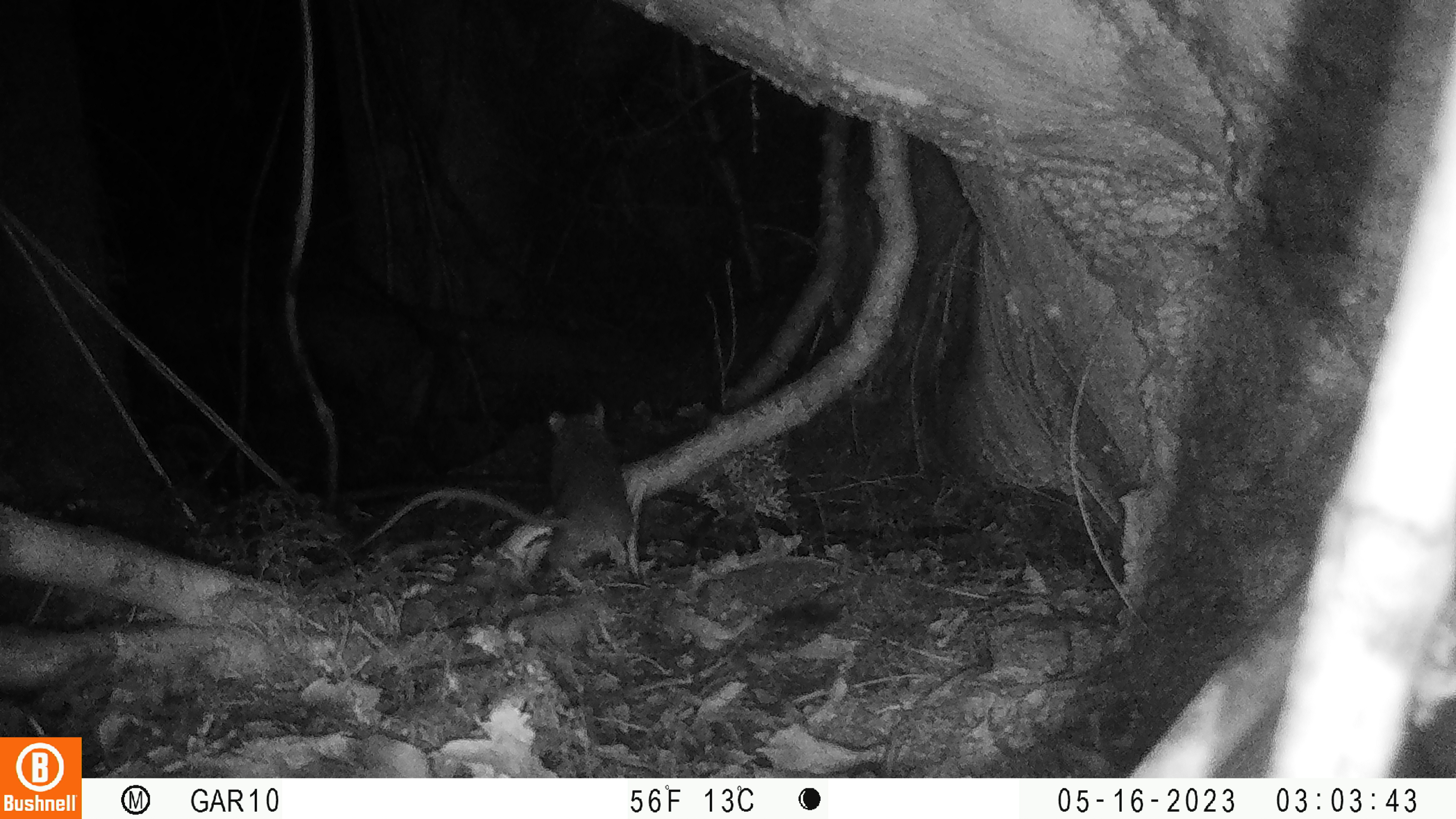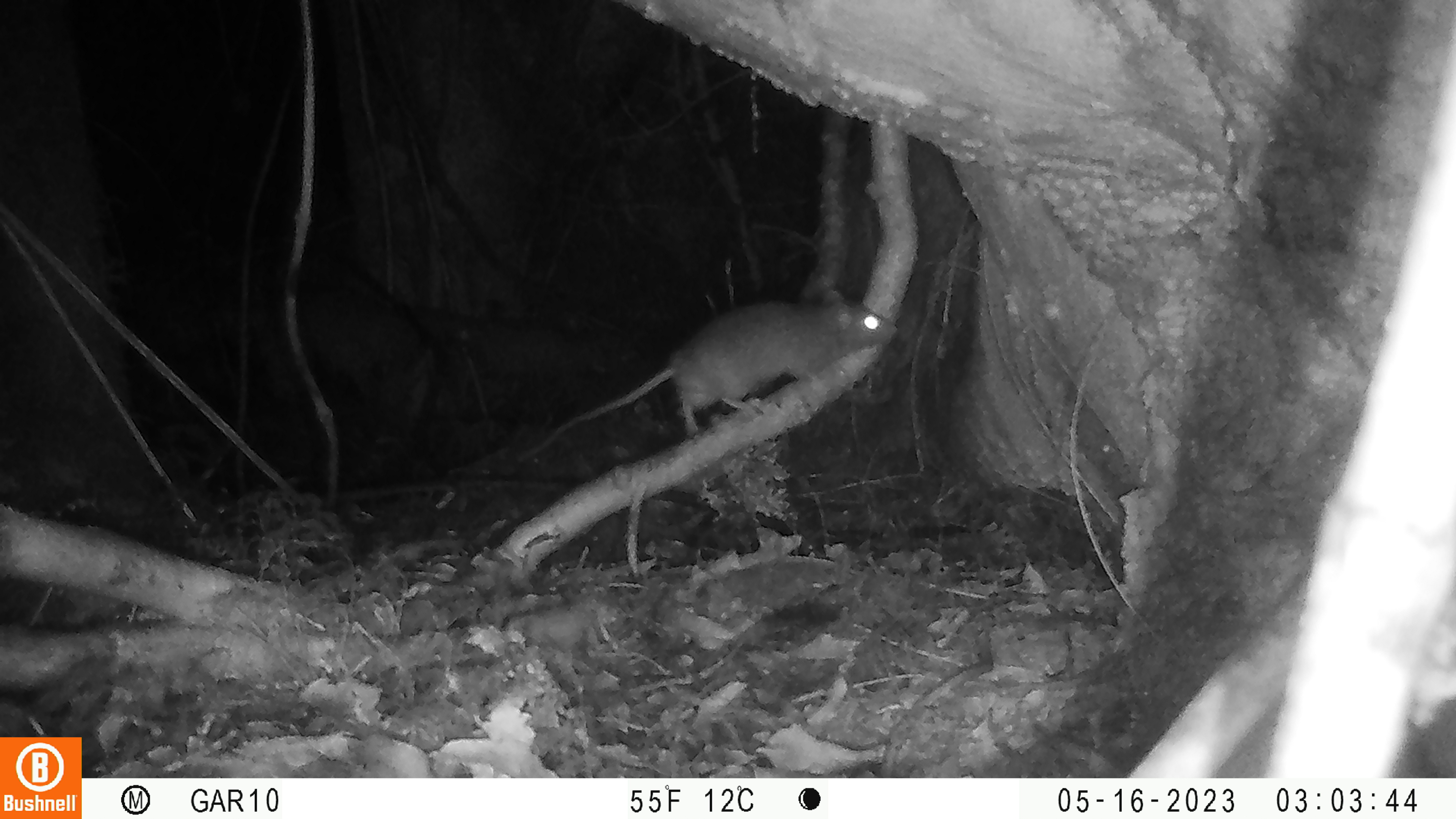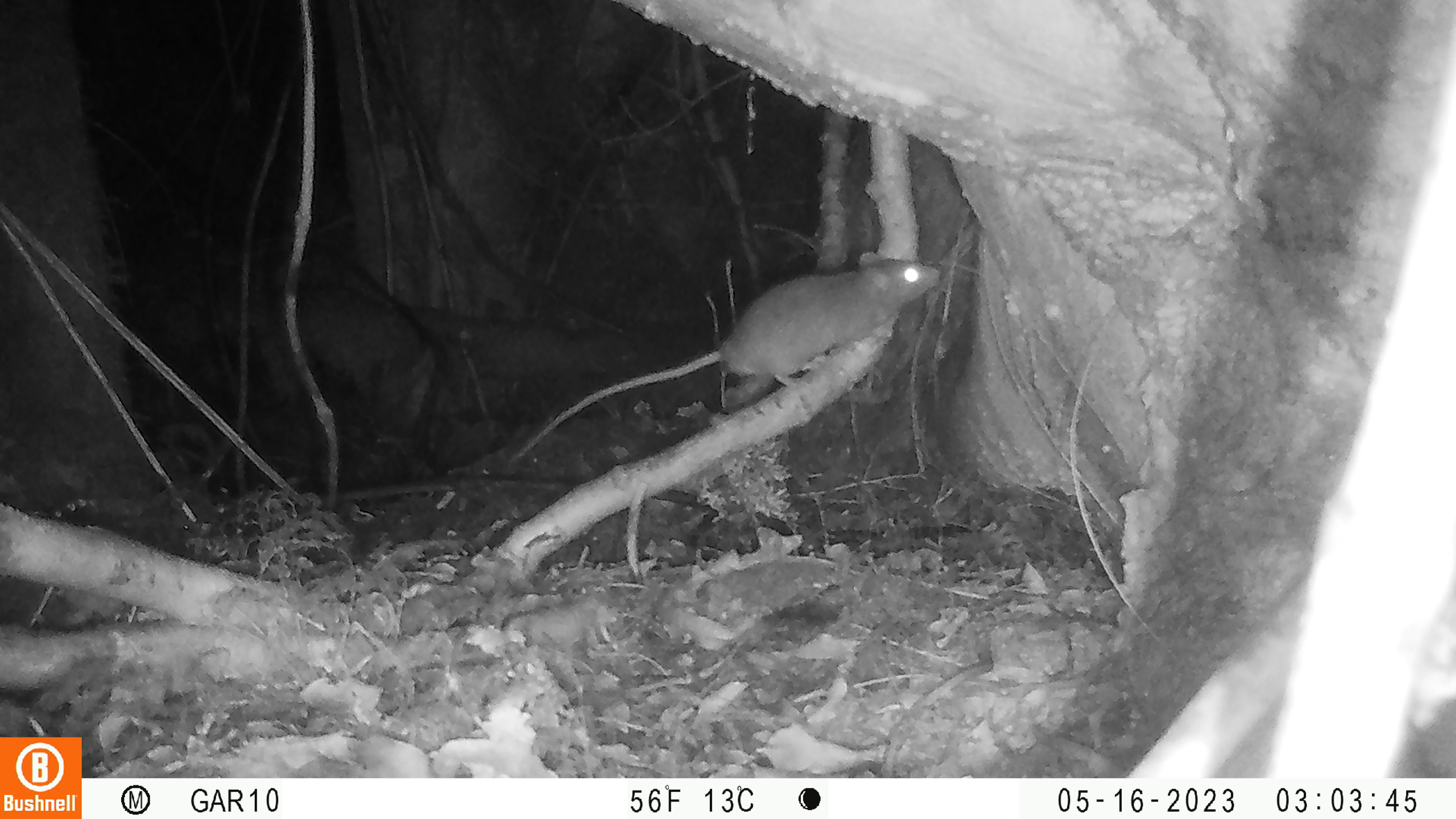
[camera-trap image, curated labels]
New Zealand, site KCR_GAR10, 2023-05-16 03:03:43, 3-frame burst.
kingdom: Animalia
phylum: Chordata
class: Mammalia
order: Rodentia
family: Muridae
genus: Rattus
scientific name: Rattus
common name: rat